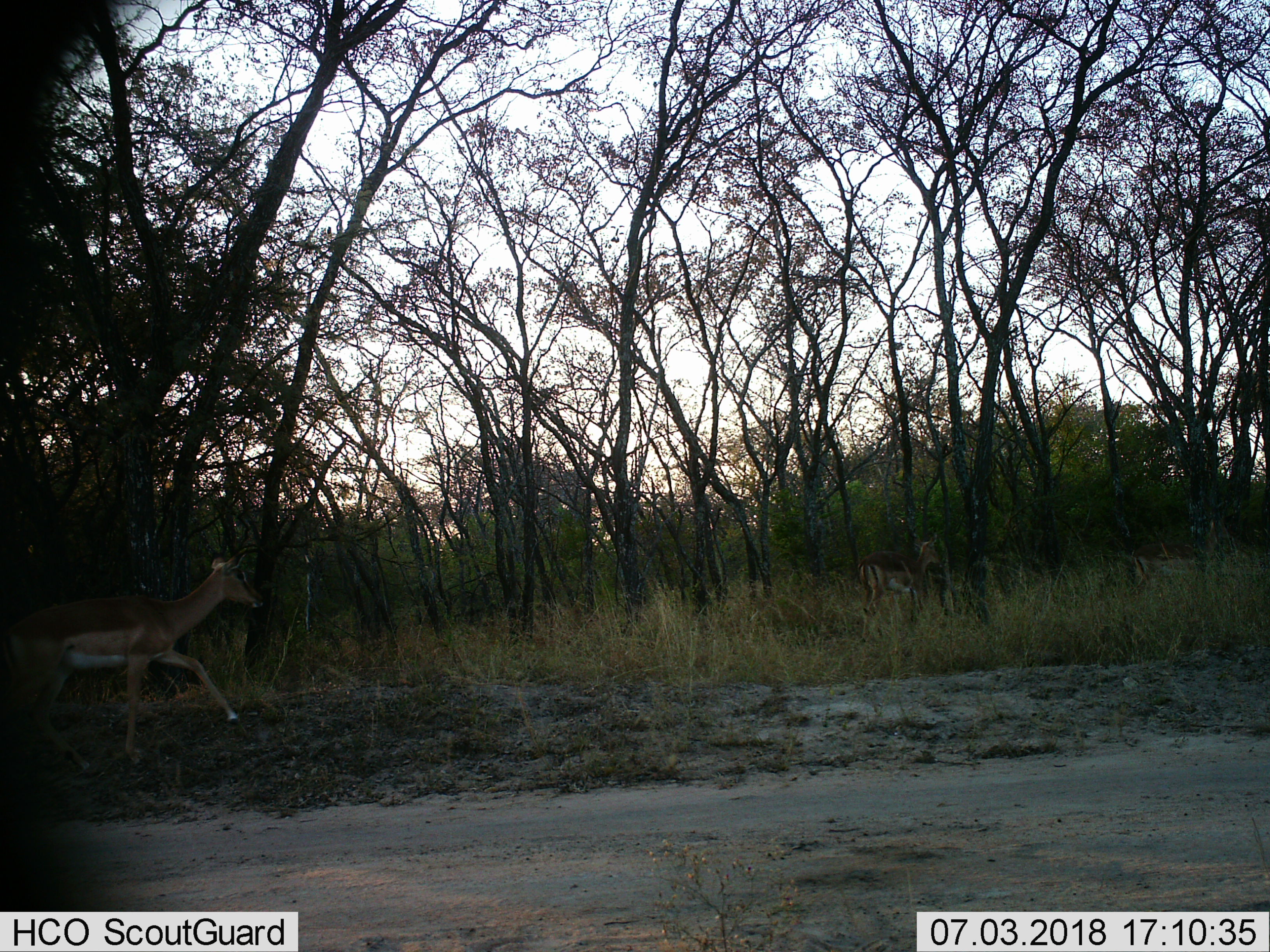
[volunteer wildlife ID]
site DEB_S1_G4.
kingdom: Animalia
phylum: Chordata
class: Mammalia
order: Artiodactyla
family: Bovidae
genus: Aepyceros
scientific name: Aepyceros melampus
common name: impala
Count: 2.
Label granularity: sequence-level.